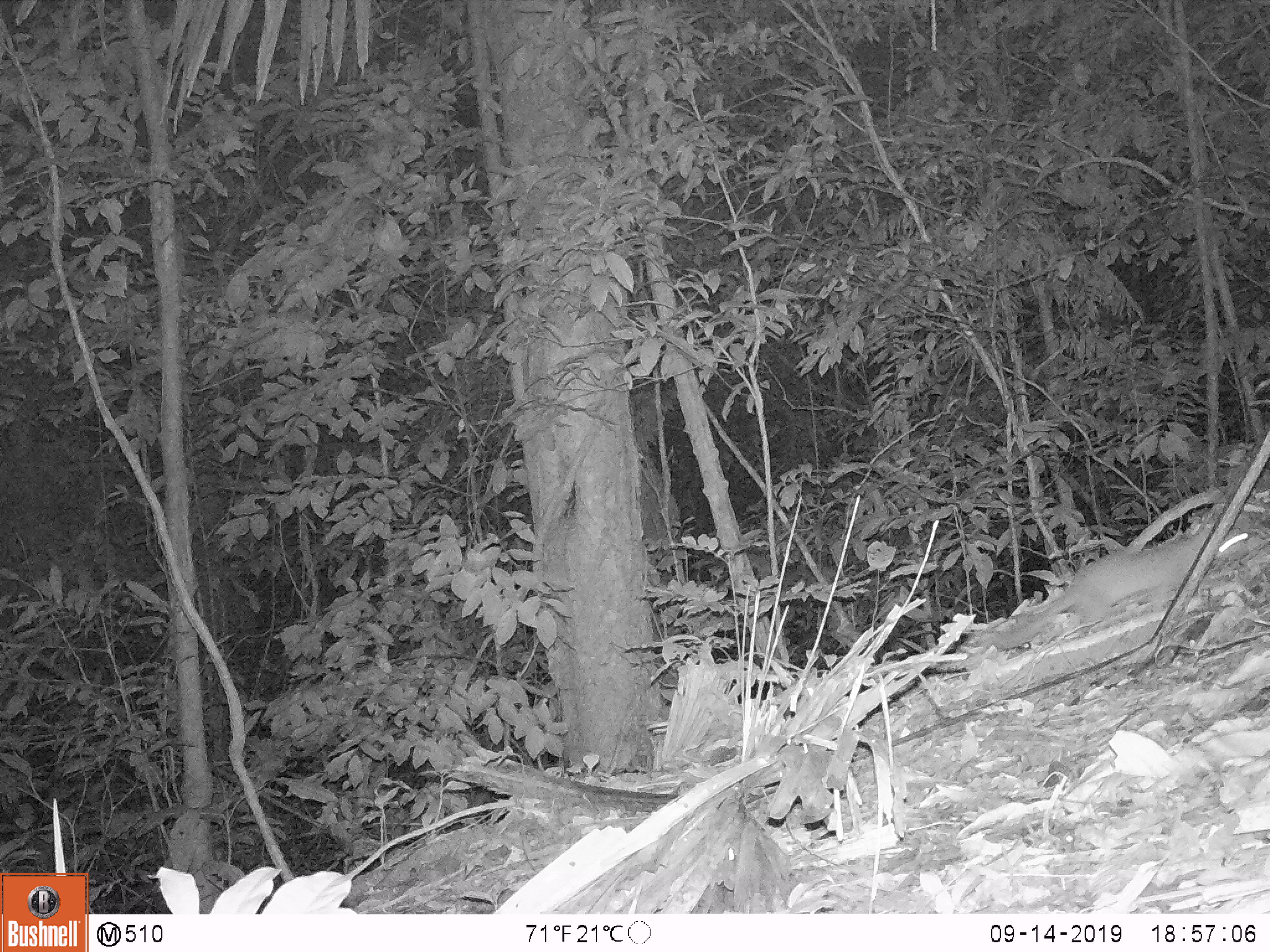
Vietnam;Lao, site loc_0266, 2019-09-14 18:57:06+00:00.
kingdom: Animalia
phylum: Chordata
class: Mammalia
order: Carnivora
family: Mustelidae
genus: Melogale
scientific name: Melogale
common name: ferret badger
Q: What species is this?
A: Ferret badger (Melogale).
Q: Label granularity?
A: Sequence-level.